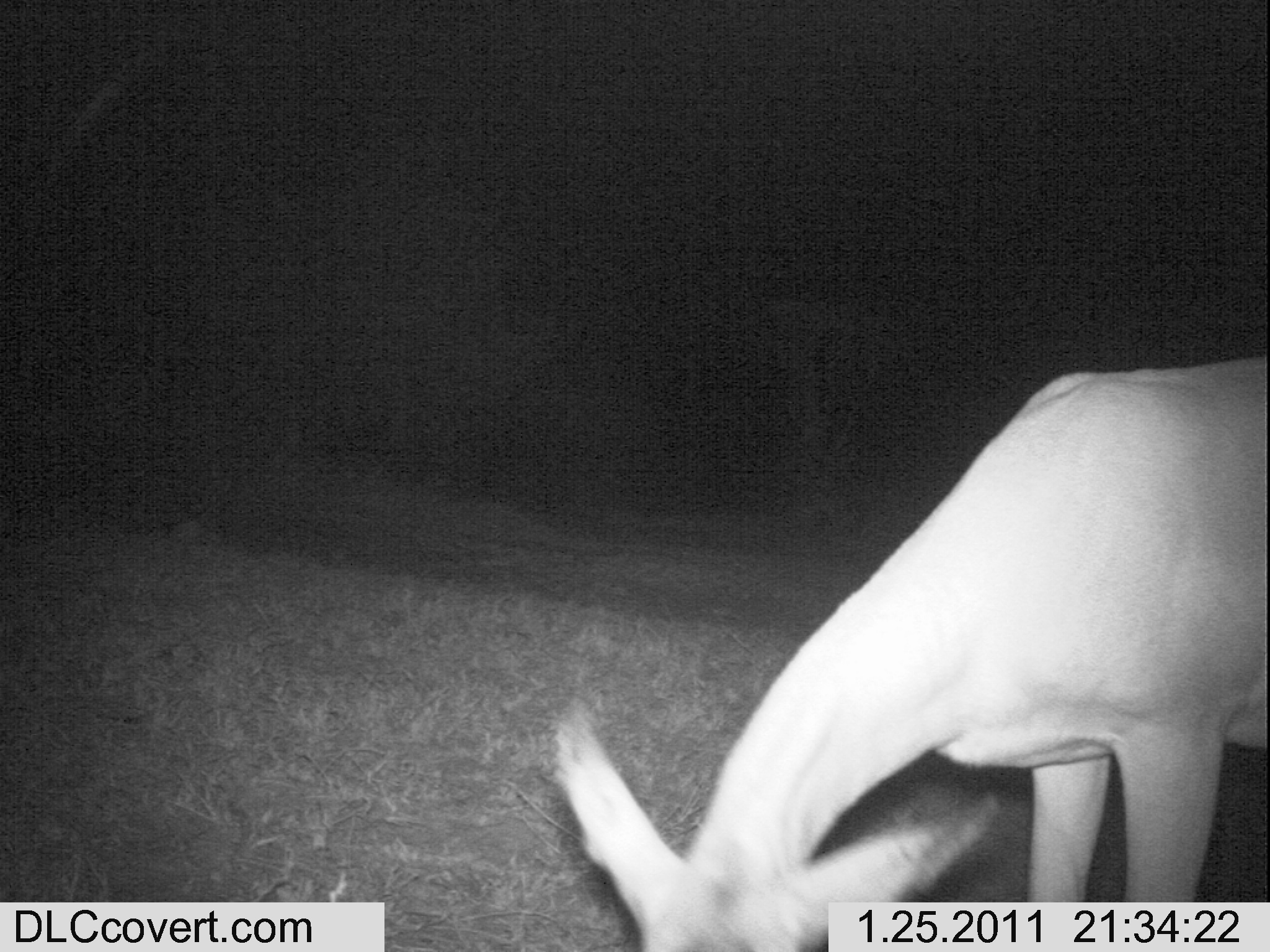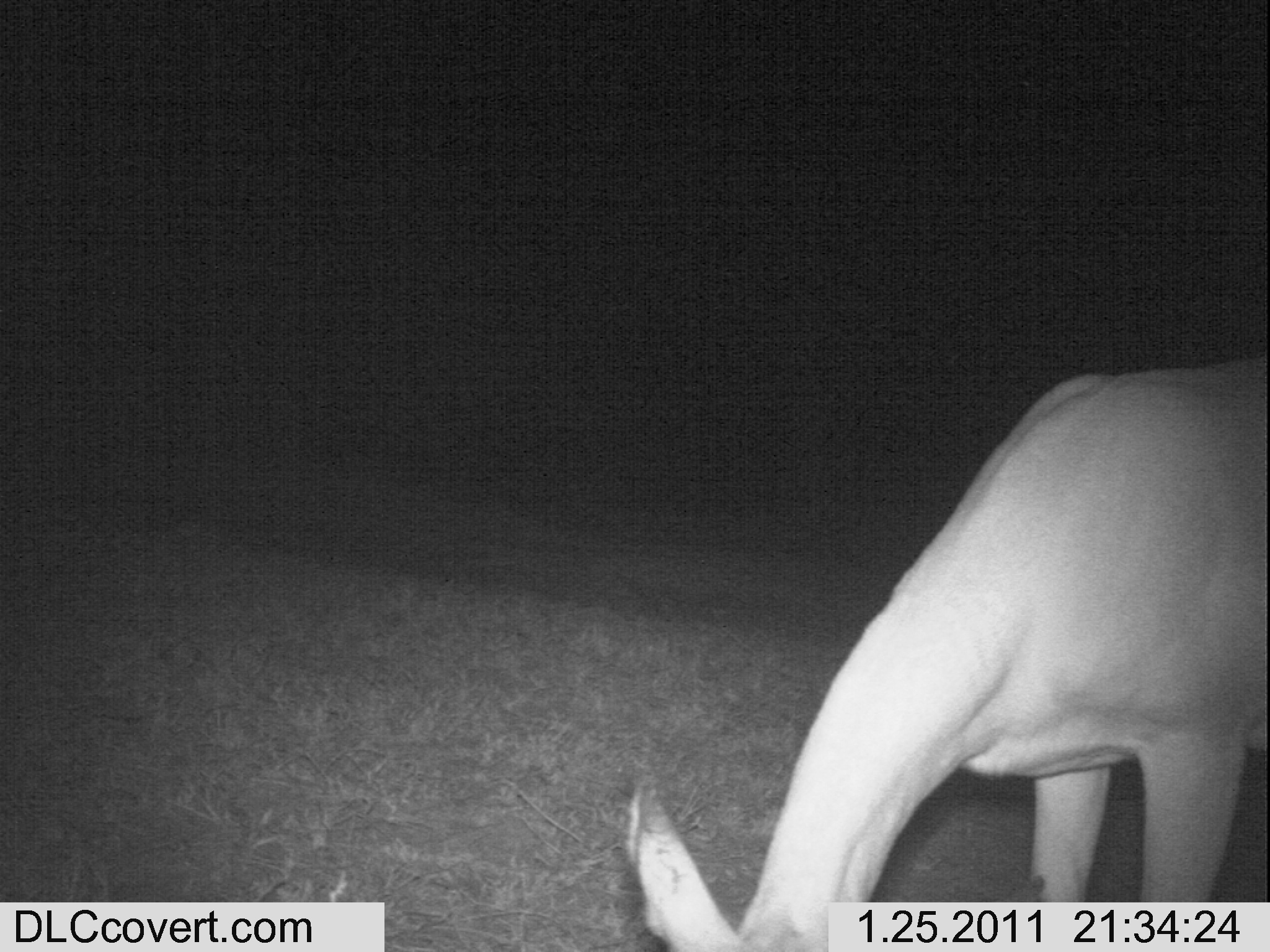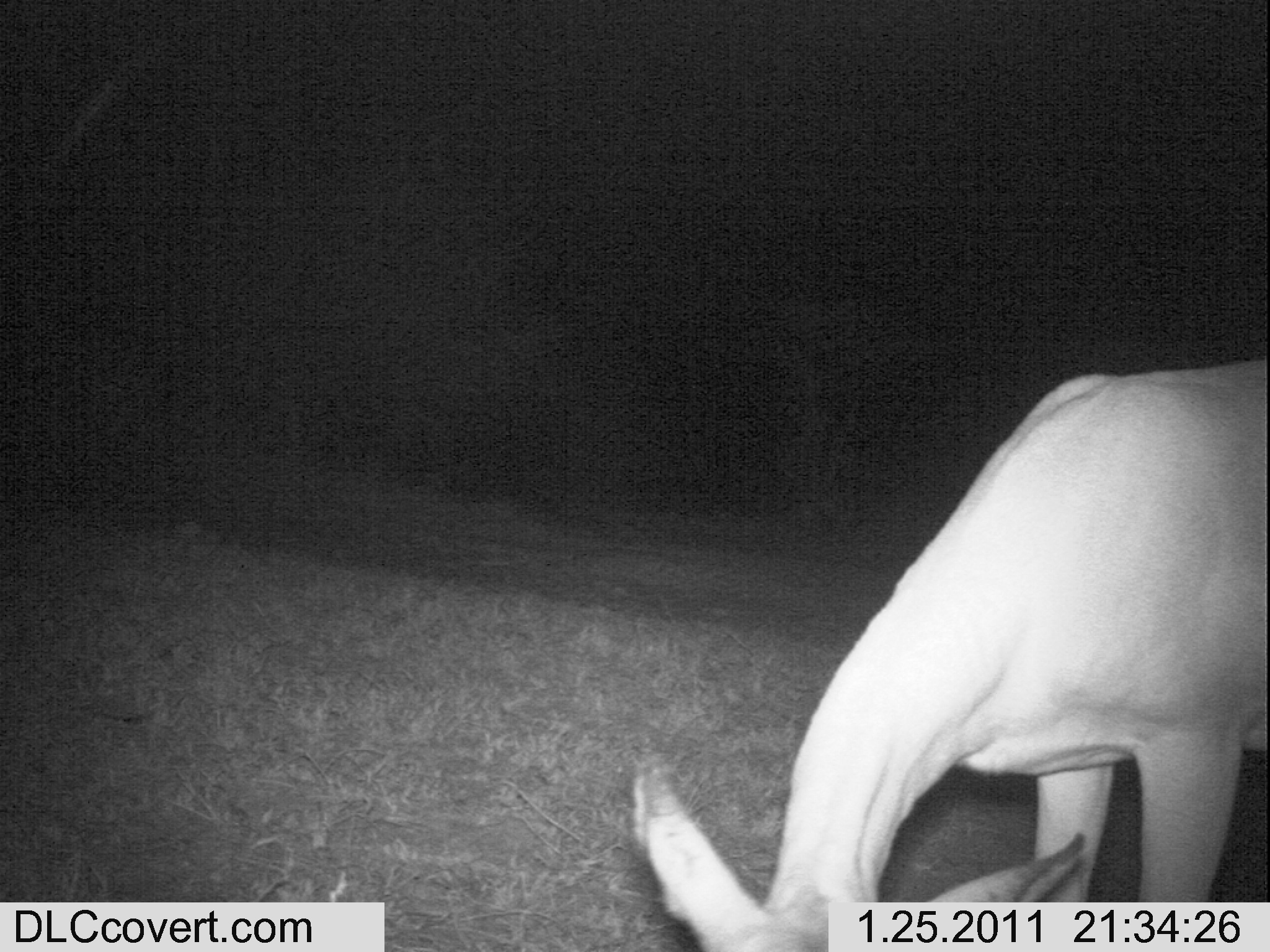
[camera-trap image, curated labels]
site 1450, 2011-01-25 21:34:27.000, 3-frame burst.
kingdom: Animalia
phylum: Chordata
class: Mammalia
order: Artiodactyla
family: Bovidae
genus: Aepyceros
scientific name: Aepyceros melampus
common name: impala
Aepyceros melampus (impala), count 1.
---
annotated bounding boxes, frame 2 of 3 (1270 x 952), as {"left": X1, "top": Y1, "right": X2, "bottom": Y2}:
aepyceros melampus: {"left": 622, "top": 364, "right": 1270, "bottom": 947}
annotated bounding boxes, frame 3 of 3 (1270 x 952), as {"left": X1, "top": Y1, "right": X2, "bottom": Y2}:
aepyceros melampus: {"left": 639, "top": 354, "right": 1267, "bottom": 950}